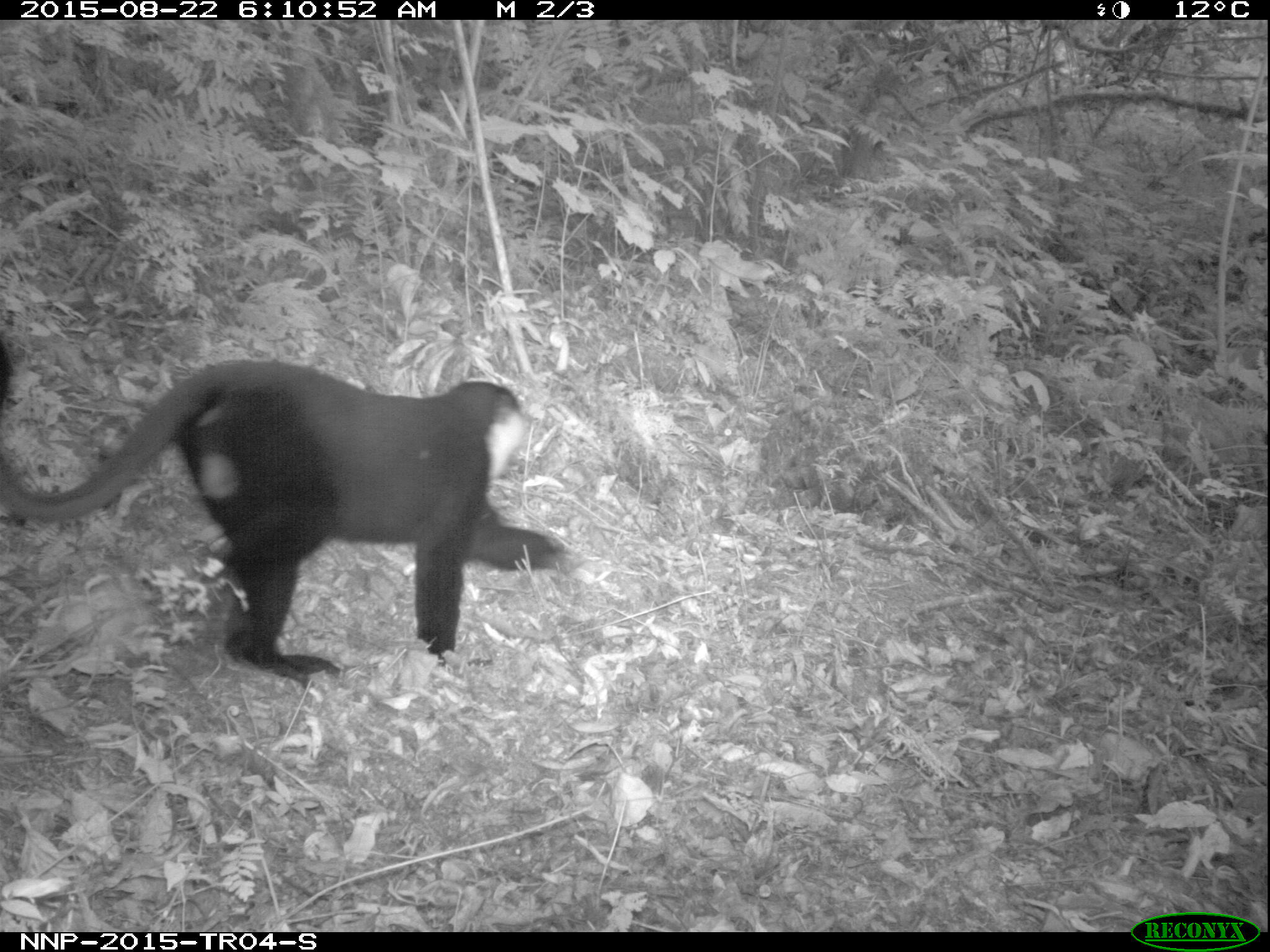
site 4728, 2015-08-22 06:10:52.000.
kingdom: Animalia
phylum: Chordata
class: Mammalia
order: Primates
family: Cercopithecidae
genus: Allochrocebus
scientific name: Allochrocebus lhoesti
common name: l'hoest's monkey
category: cercopithecus lhoesti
Cercopithecus lhoesti (l'hoest's monkey) (Allochrocebus lhoesti), count 1.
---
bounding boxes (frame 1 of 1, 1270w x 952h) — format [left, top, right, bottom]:
cercopithecus lhoesti: [0, 353, 574, 686]